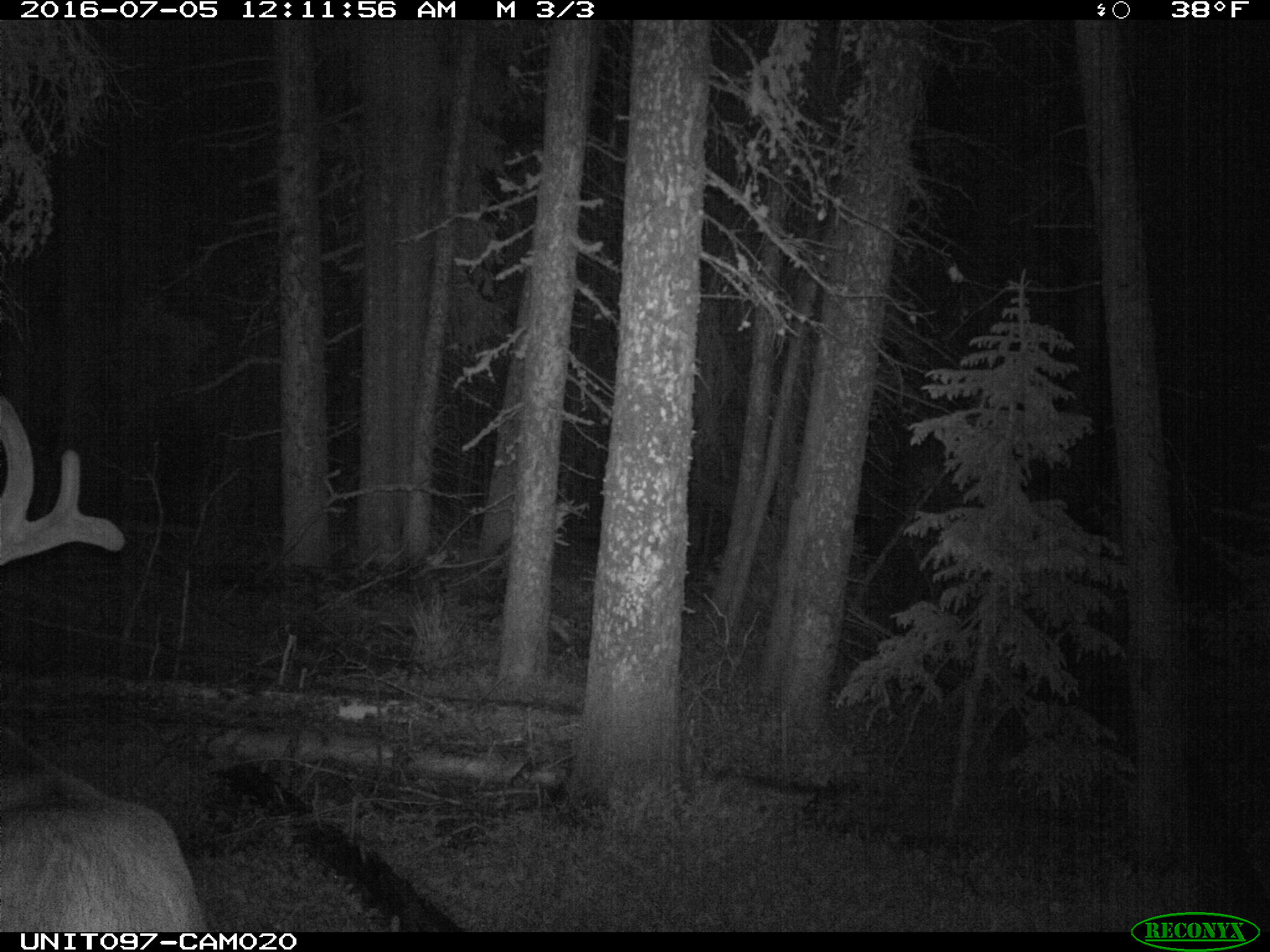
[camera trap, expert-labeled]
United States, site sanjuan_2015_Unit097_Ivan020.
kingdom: Animalia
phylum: Chordata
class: Mammalia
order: Artiodactyla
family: Cervidae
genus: Cervus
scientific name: Cervus elaphus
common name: red deer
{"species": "Cervus elaphus (red deer)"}